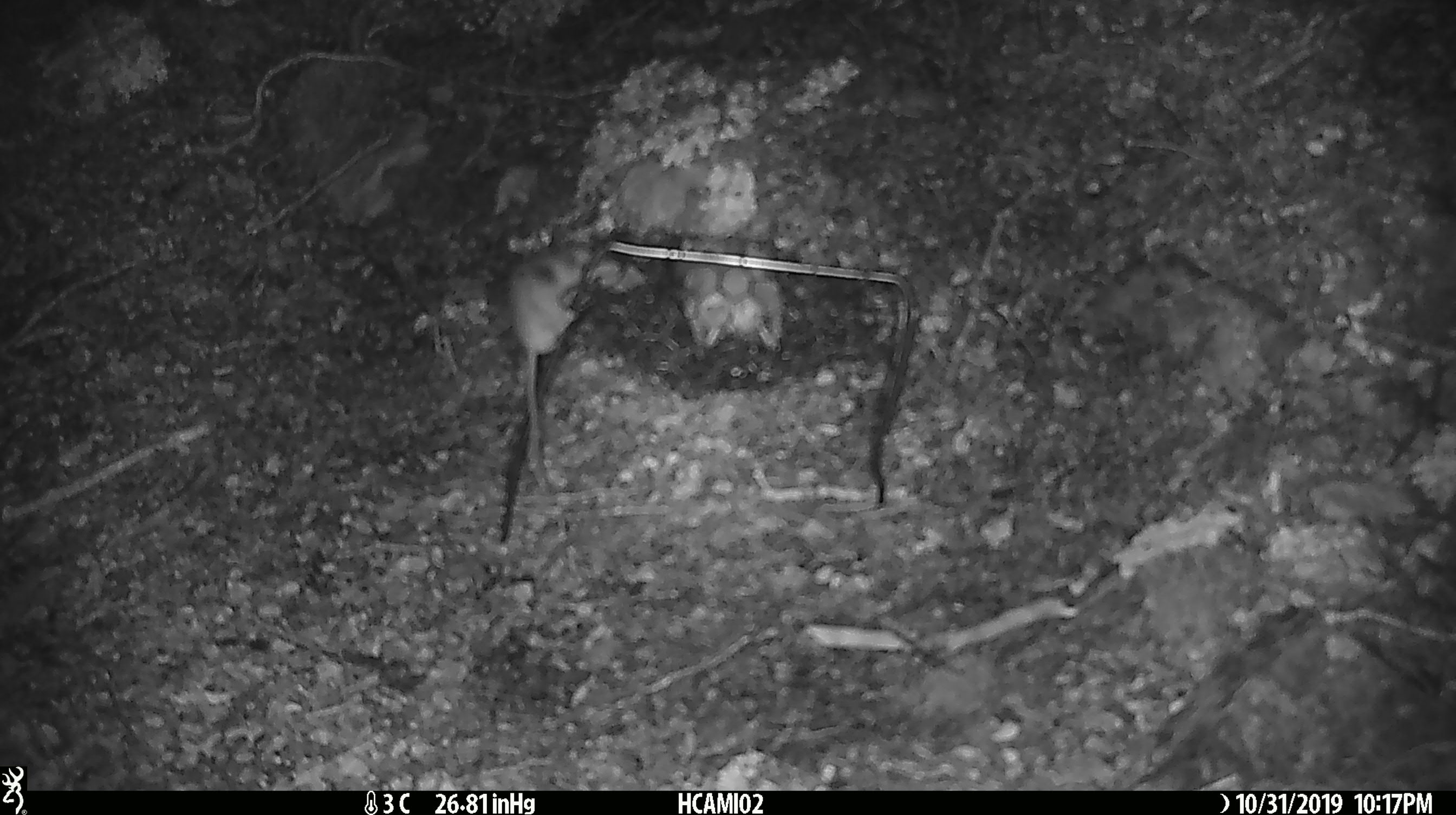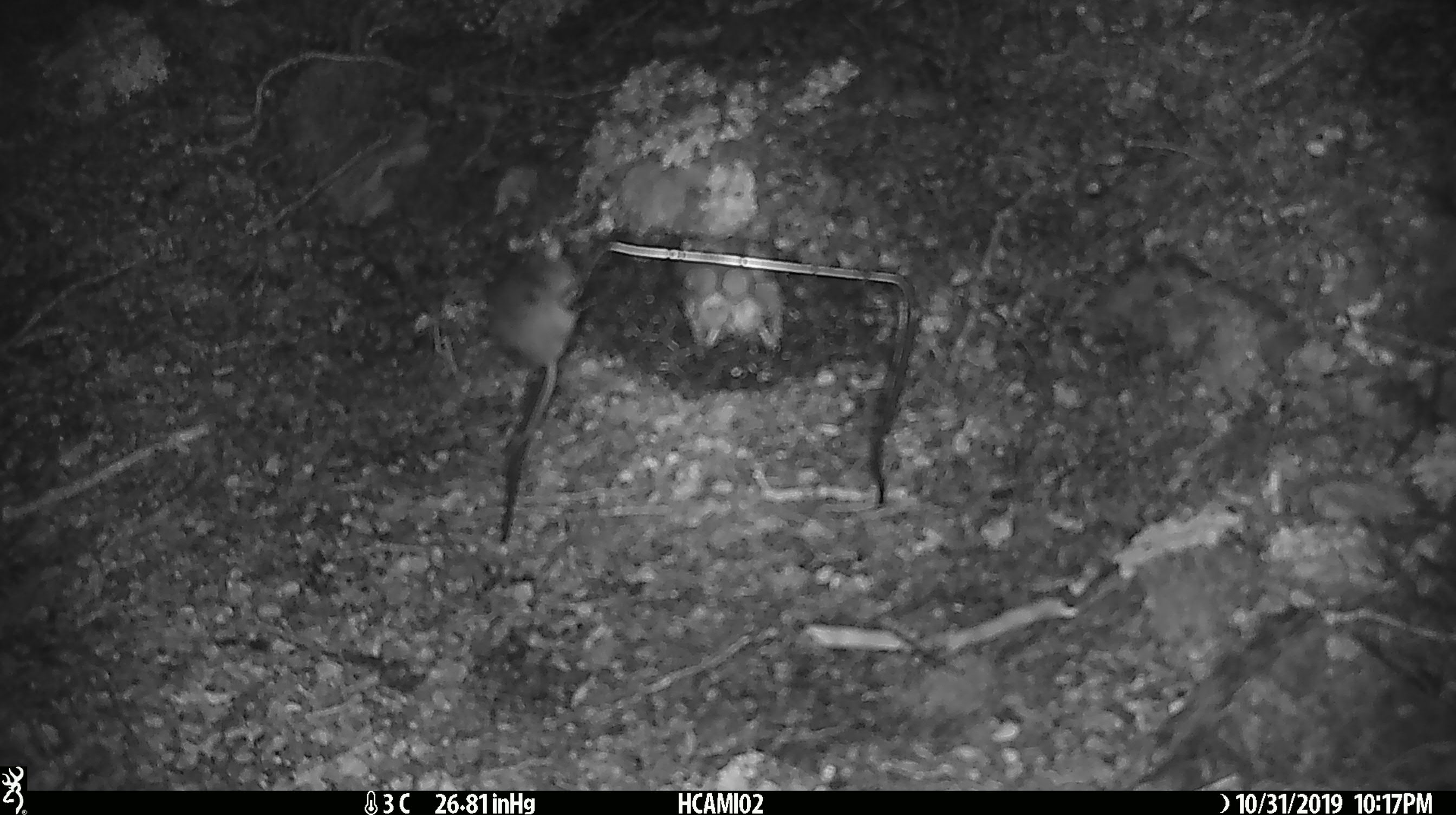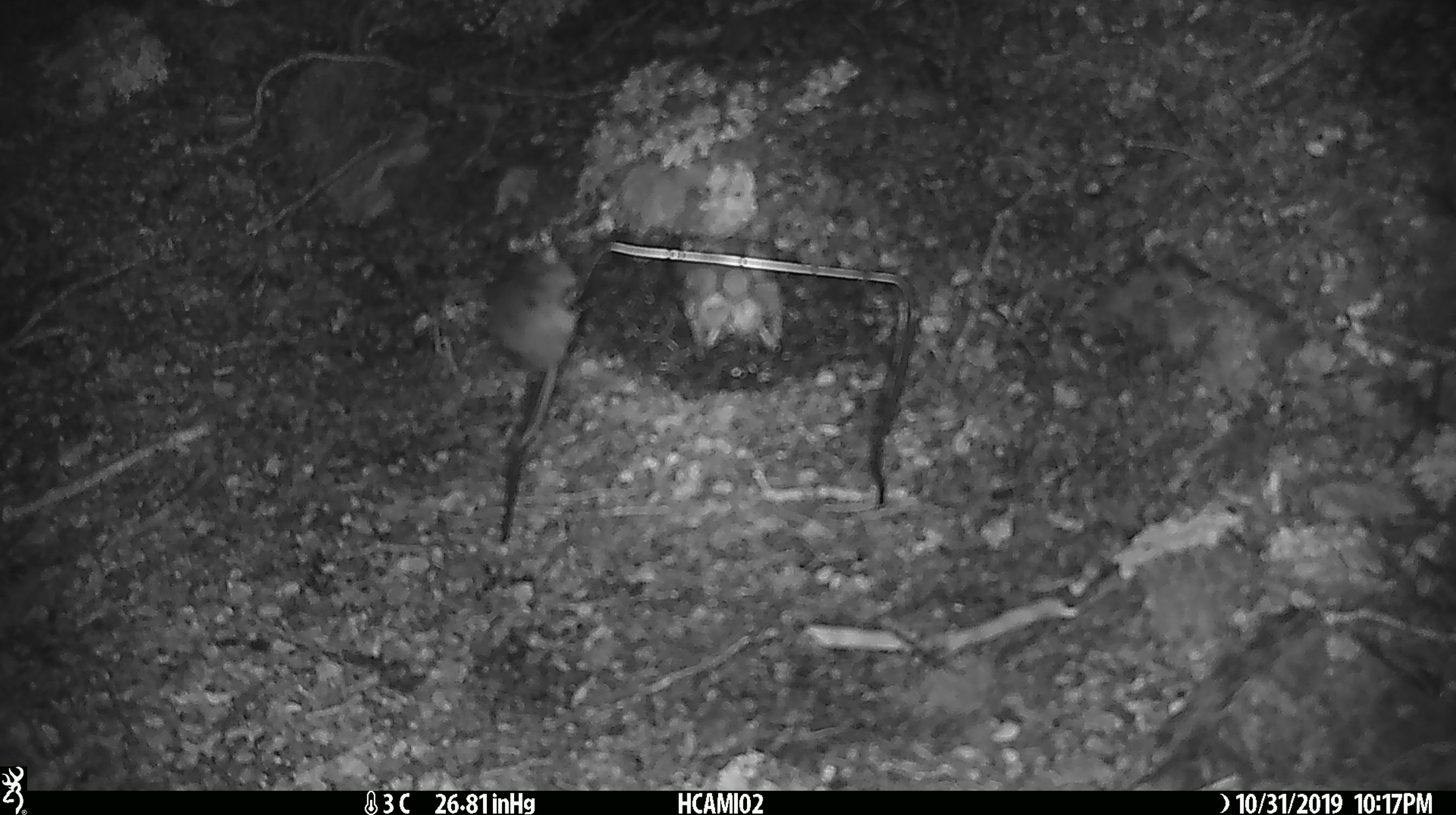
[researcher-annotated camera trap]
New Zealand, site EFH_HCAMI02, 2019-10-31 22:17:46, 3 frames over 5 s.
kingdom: Animalia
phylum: Chordata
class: Mammalia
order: Rodentia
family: Muridae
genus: Mus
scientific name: Mus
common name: mouse